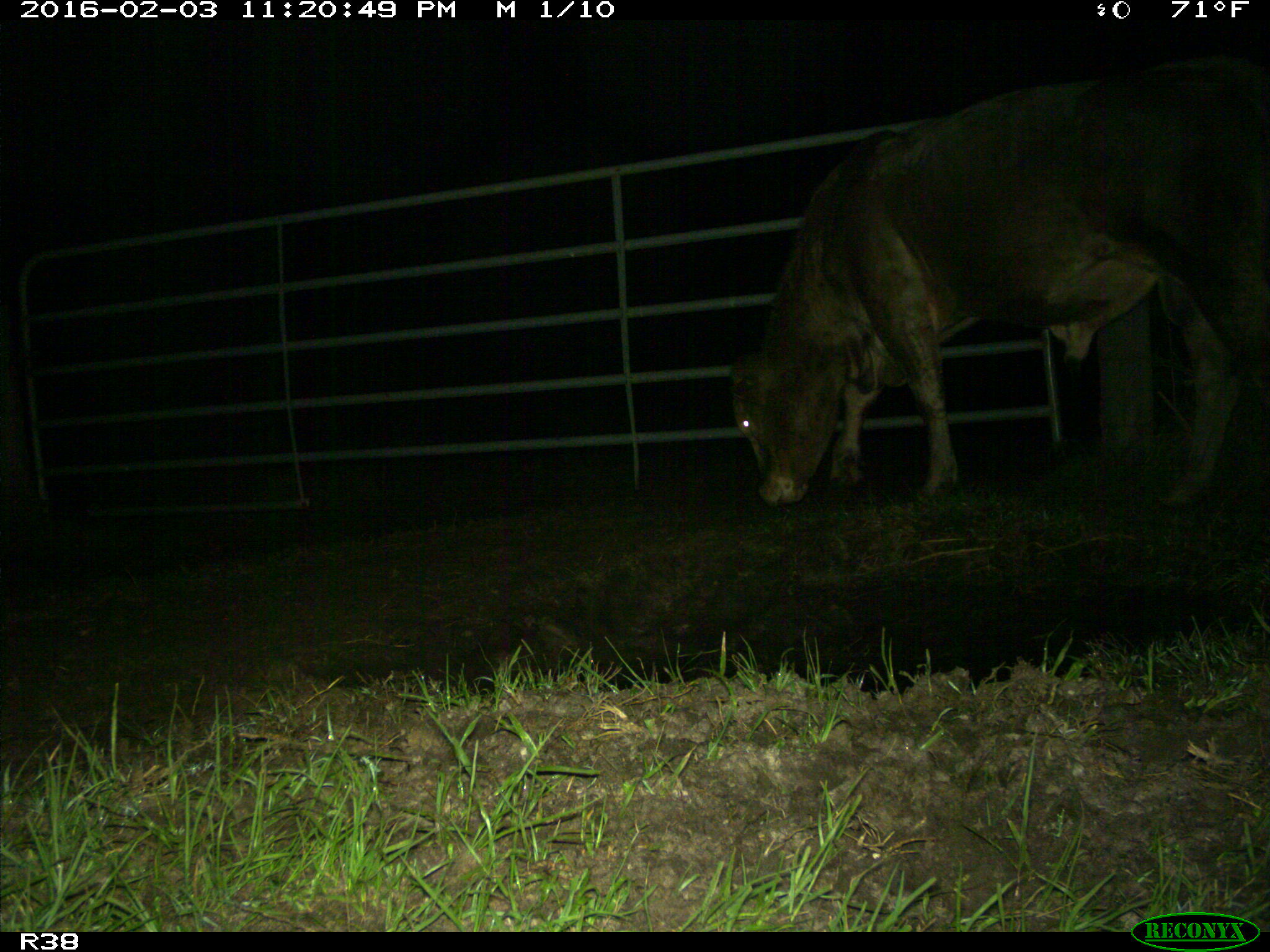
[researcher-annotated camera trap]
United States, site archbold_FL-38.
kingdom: Animalia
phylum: Chordata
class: Mammalia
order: Artiodactyla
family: Bovidae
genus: Bos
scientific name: Bos taurus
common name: domestic cow